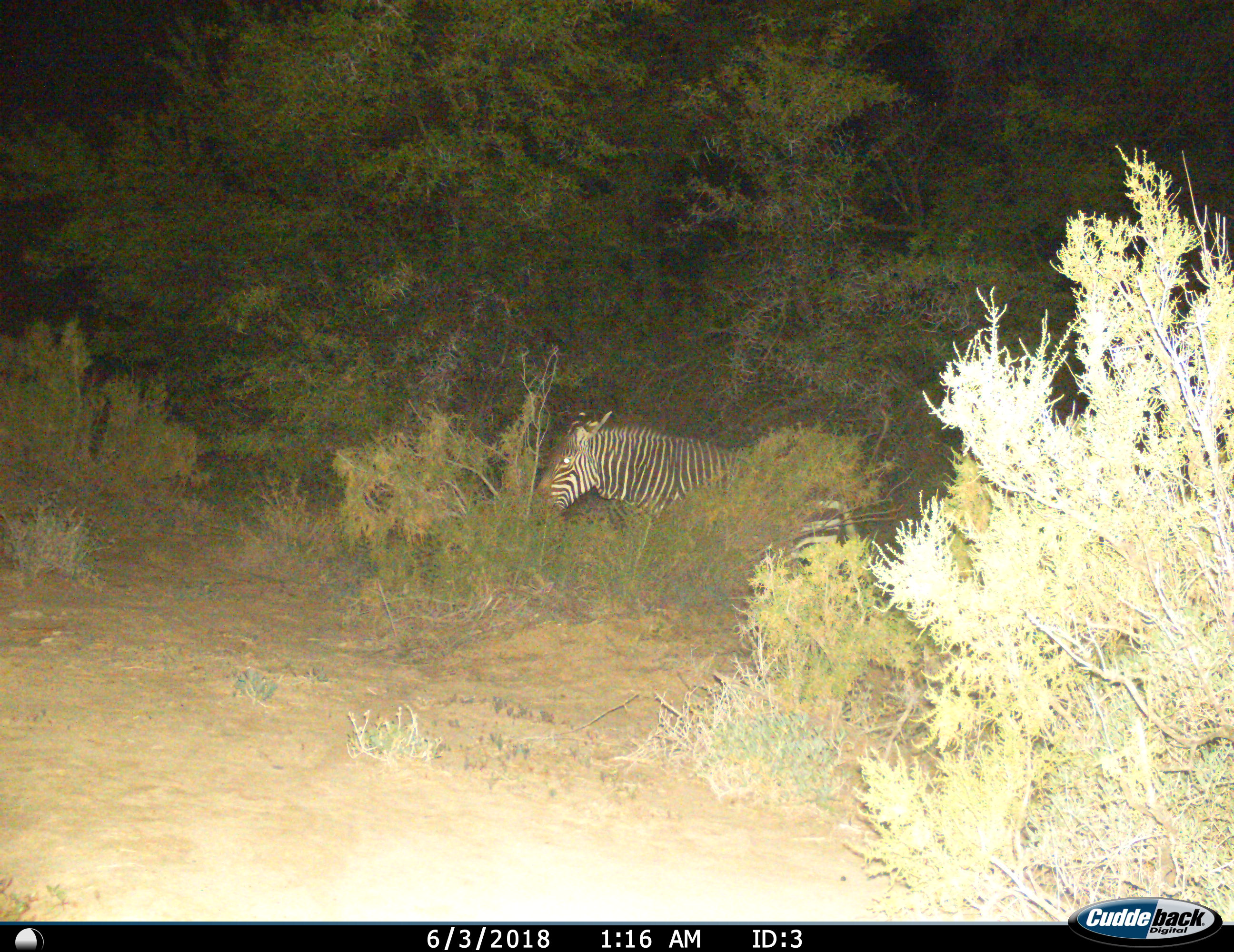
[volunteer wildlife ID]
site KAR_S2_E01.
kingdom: Animalia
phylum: Chordata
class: Mammalia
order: Perissodactyla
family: Equidae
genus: Equus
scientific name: Equus zebra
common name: mountain zebra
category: zebramountain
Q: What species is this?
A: Zebramountain (mountain zebra) (Equus zebra).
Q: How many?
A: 1.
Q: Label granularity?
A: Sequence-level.